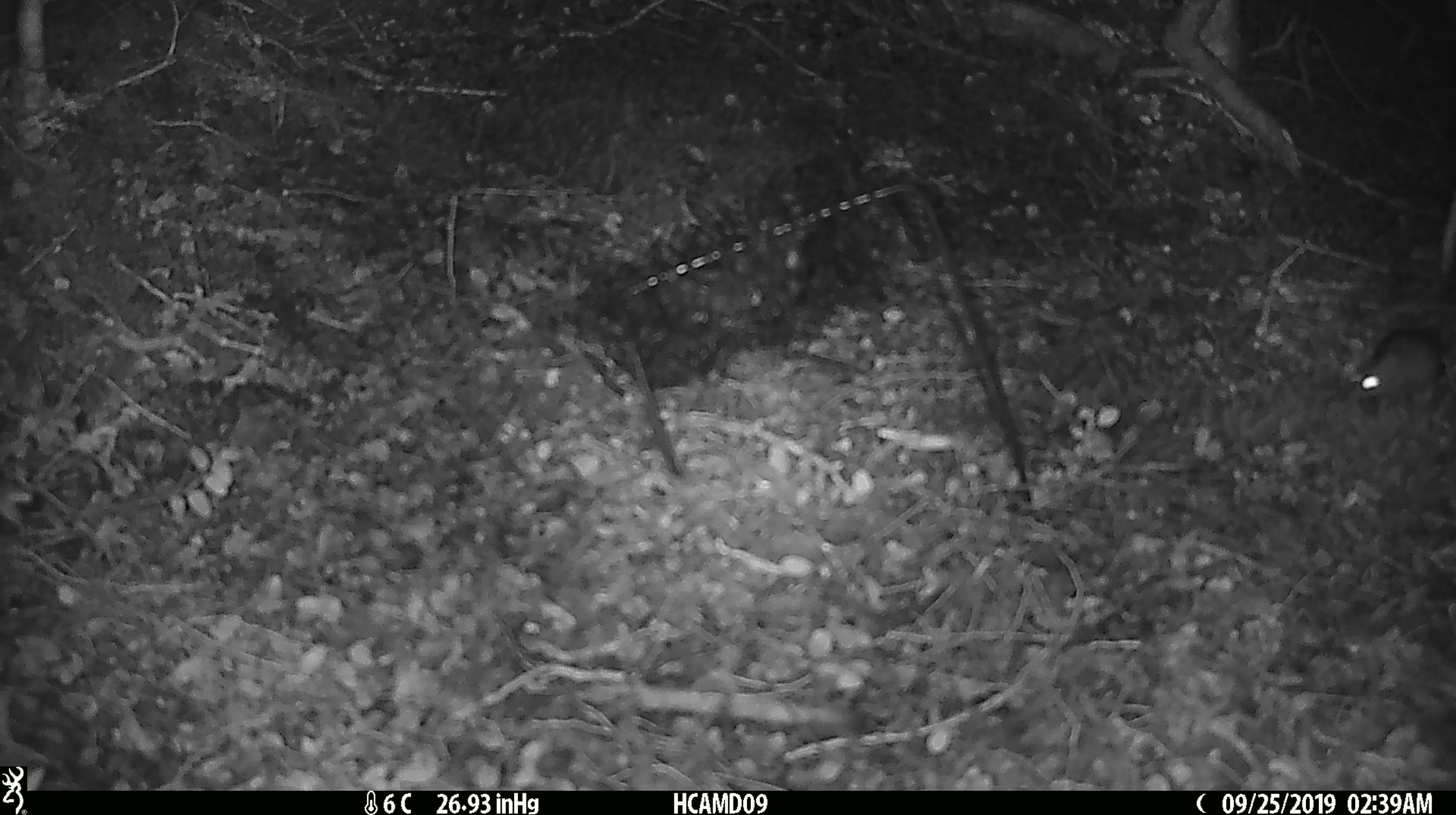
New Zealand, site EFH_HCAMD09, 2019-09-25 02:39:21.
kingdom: Animalia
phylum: Chordata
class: Mammalia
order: Rodentia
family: Muridae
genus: Mus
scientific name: Mus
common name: mouse